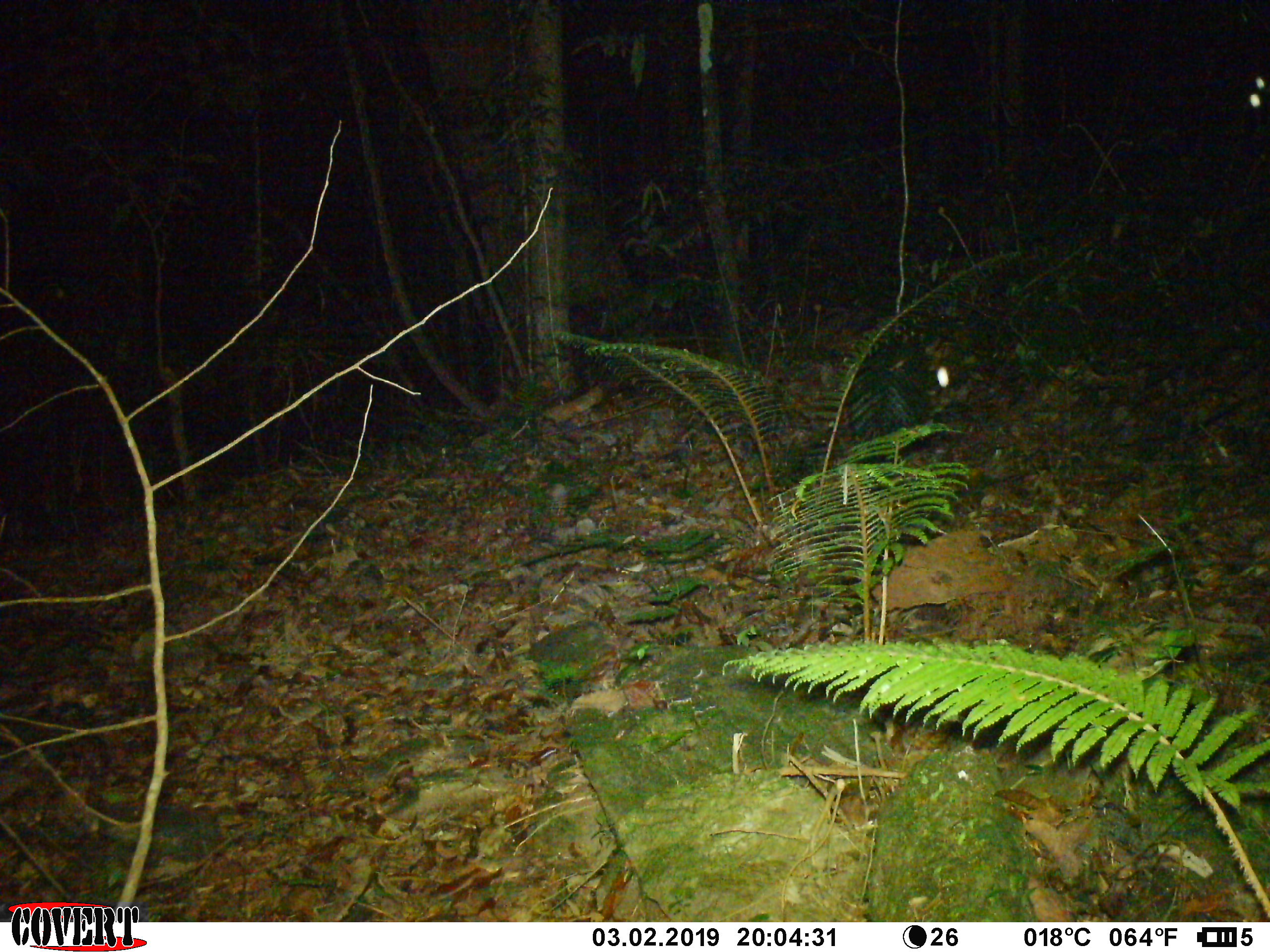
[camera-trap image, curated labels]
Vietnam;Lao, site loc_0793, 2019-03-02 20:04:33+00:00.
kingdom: Animalia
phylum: Chordata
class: Mammalia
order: Artiodactyla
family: Bovidae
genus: Capricornis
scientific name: Capricornis sumatraensis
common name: chinese serow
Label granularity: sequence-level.